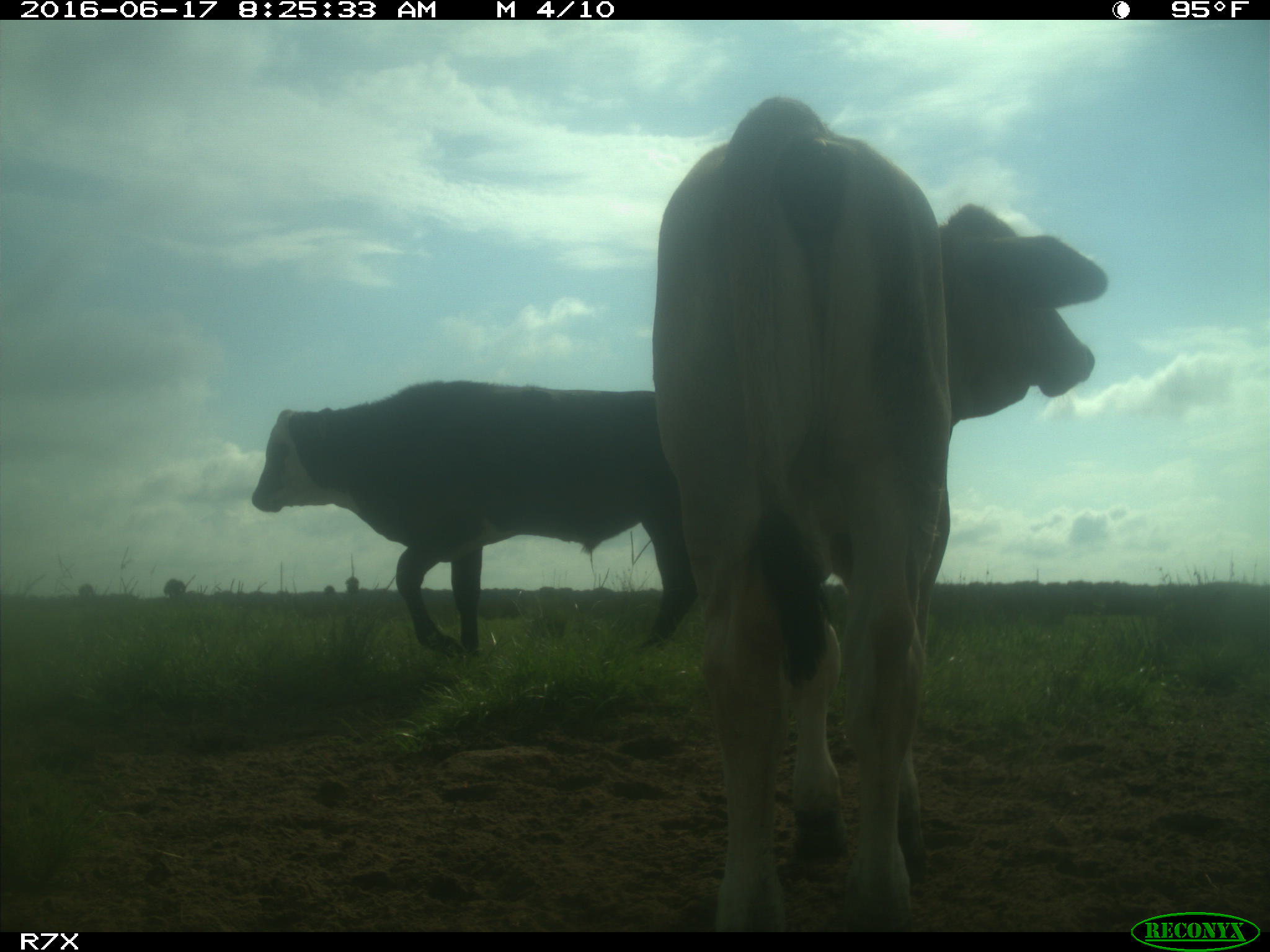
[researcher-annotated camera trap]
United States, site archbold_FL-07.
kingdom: Animalia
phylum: Chordata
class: Mammalia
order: Artiodactyla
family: Bovidae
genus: Bos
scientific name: Bos taurus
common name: domestic cow